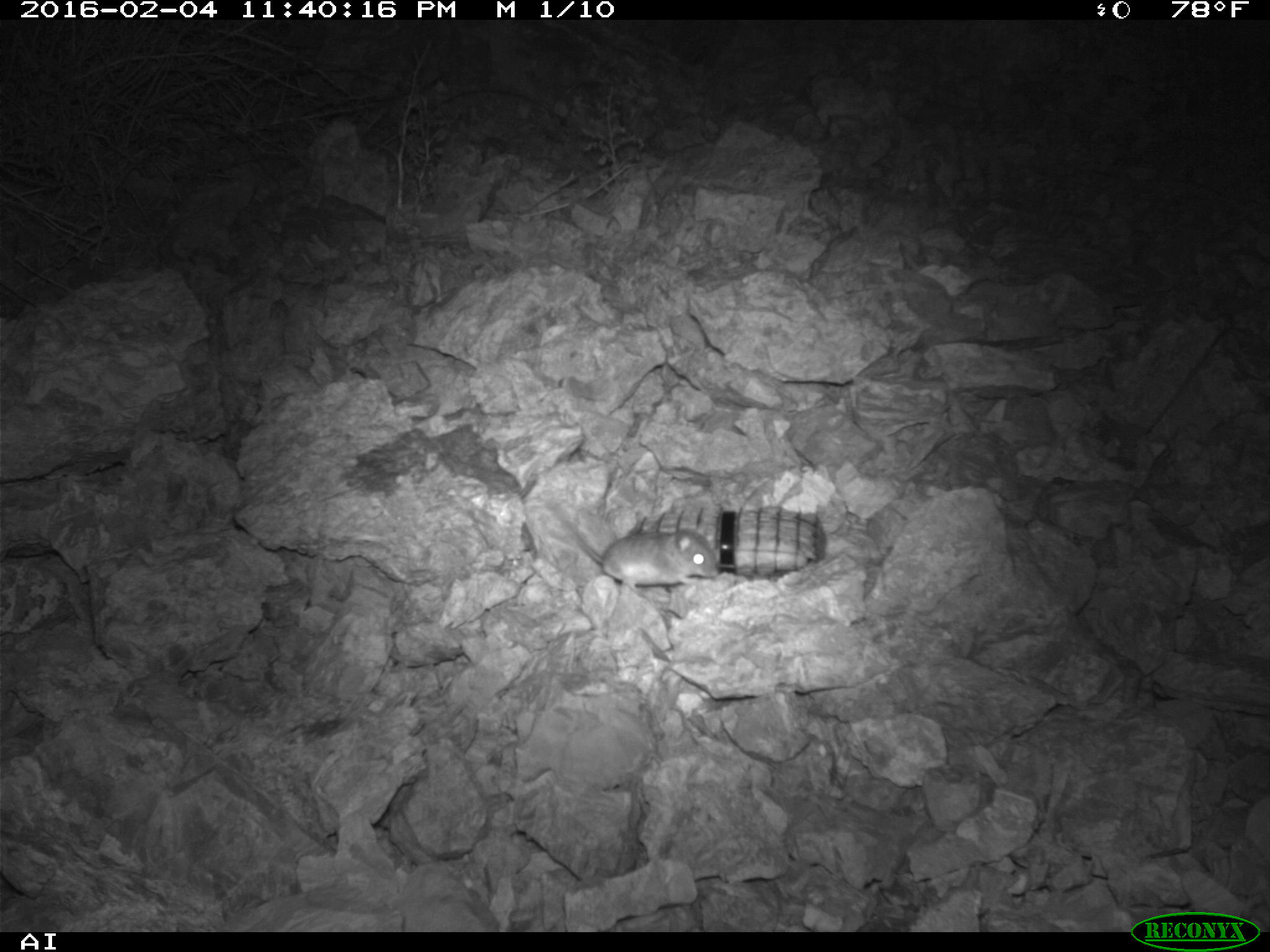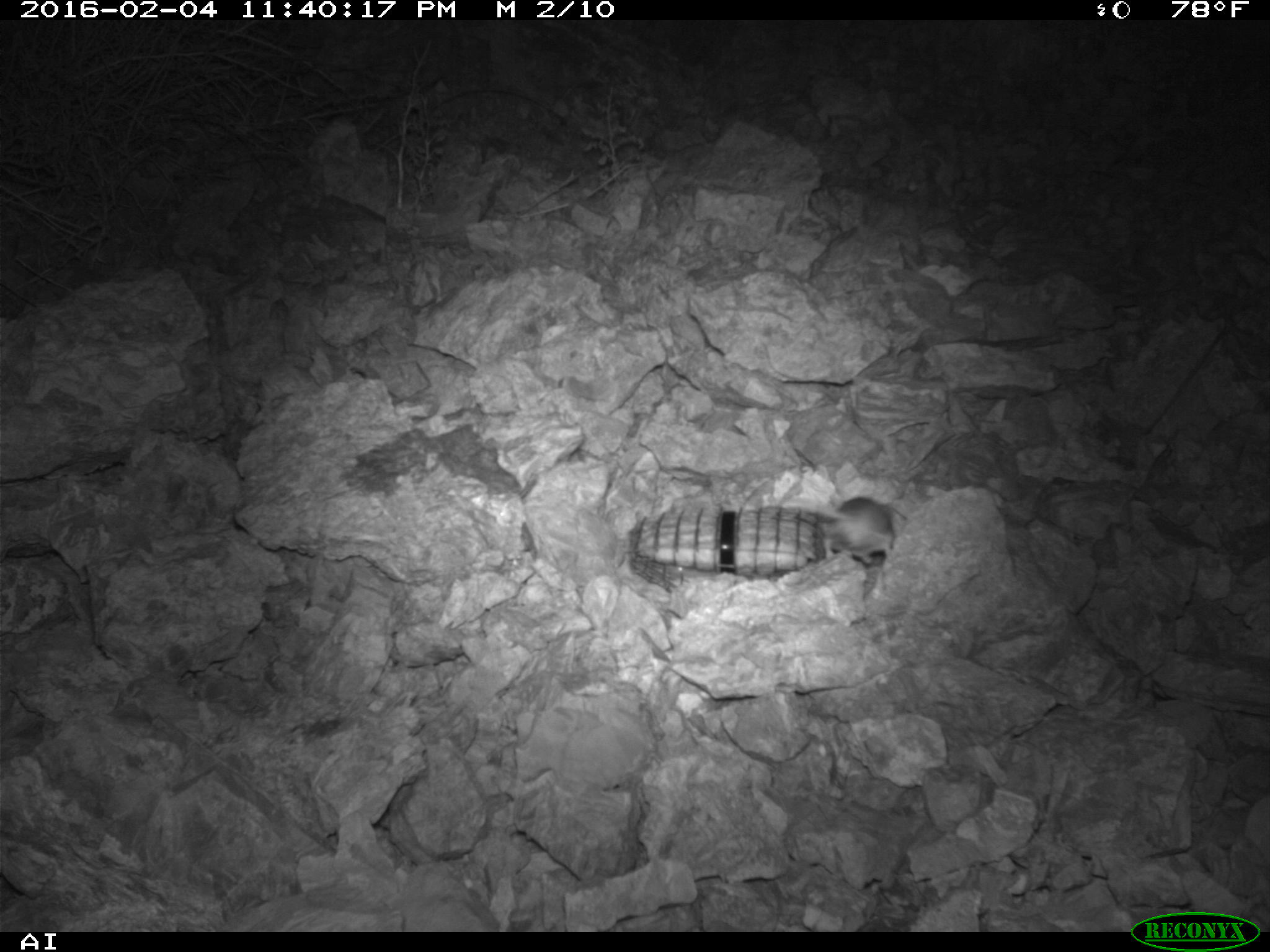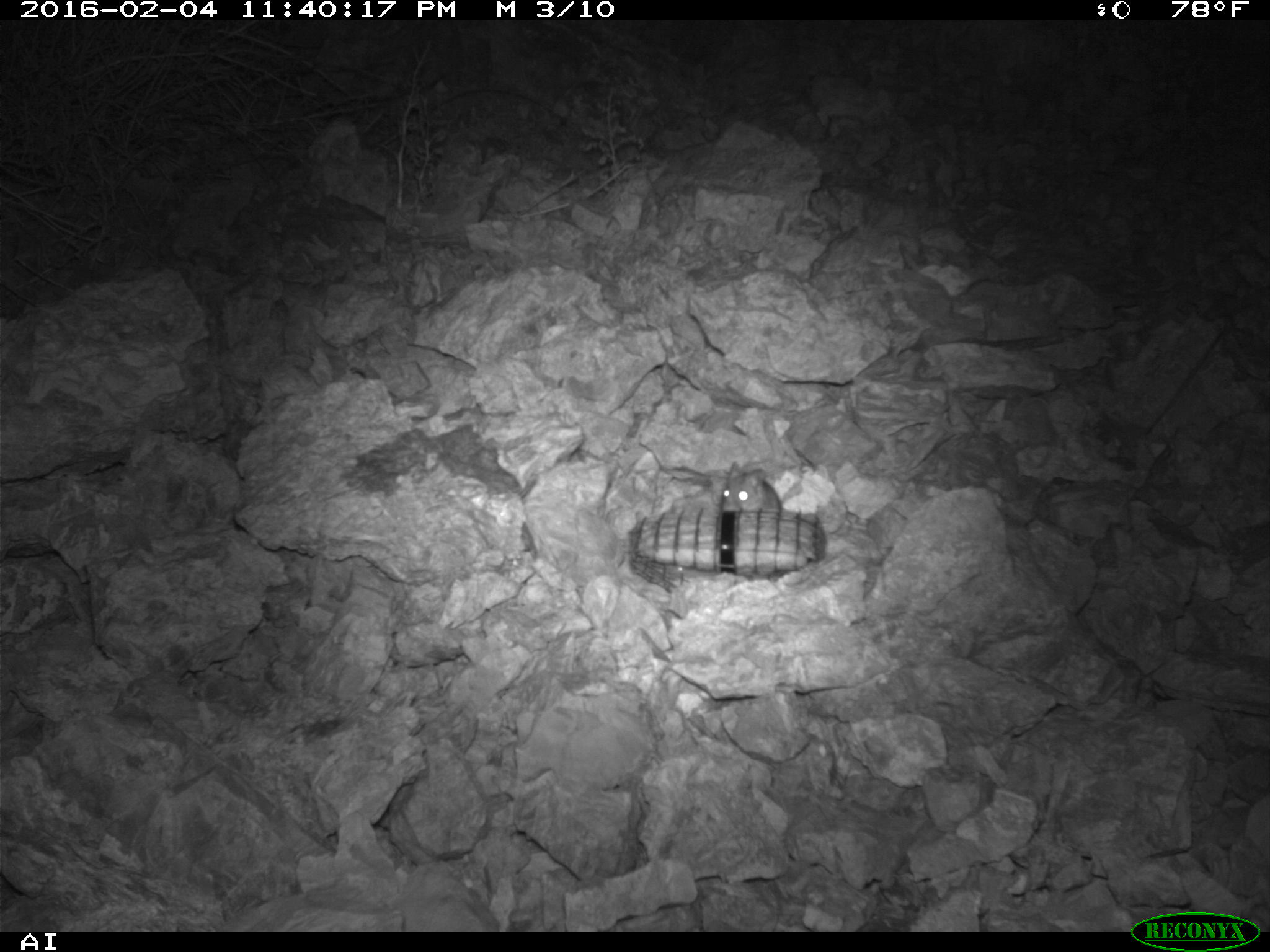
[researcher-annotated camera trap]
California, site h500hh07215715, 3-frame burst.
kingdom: Animalia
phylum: Chordata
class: Mammalia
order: Rodentia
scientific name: Rodentia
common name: rodent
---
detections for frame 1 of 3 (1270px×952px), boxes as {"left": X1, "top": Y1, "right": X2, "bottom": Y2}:
rodent: {"left": 548, "top": 505, "right": 719, "bottom": 592}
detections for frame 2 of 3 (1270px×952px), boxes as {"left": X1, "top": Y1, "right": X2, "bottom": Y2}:
rodent: {"left": 779, "top": 495, "right": 894, "bottom": 563}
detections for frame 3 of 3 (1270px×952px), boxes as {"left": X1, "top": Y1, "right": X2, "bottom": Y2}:
rodent: {"left": 721, "top": 460, "right": 782, "bottom": 514}